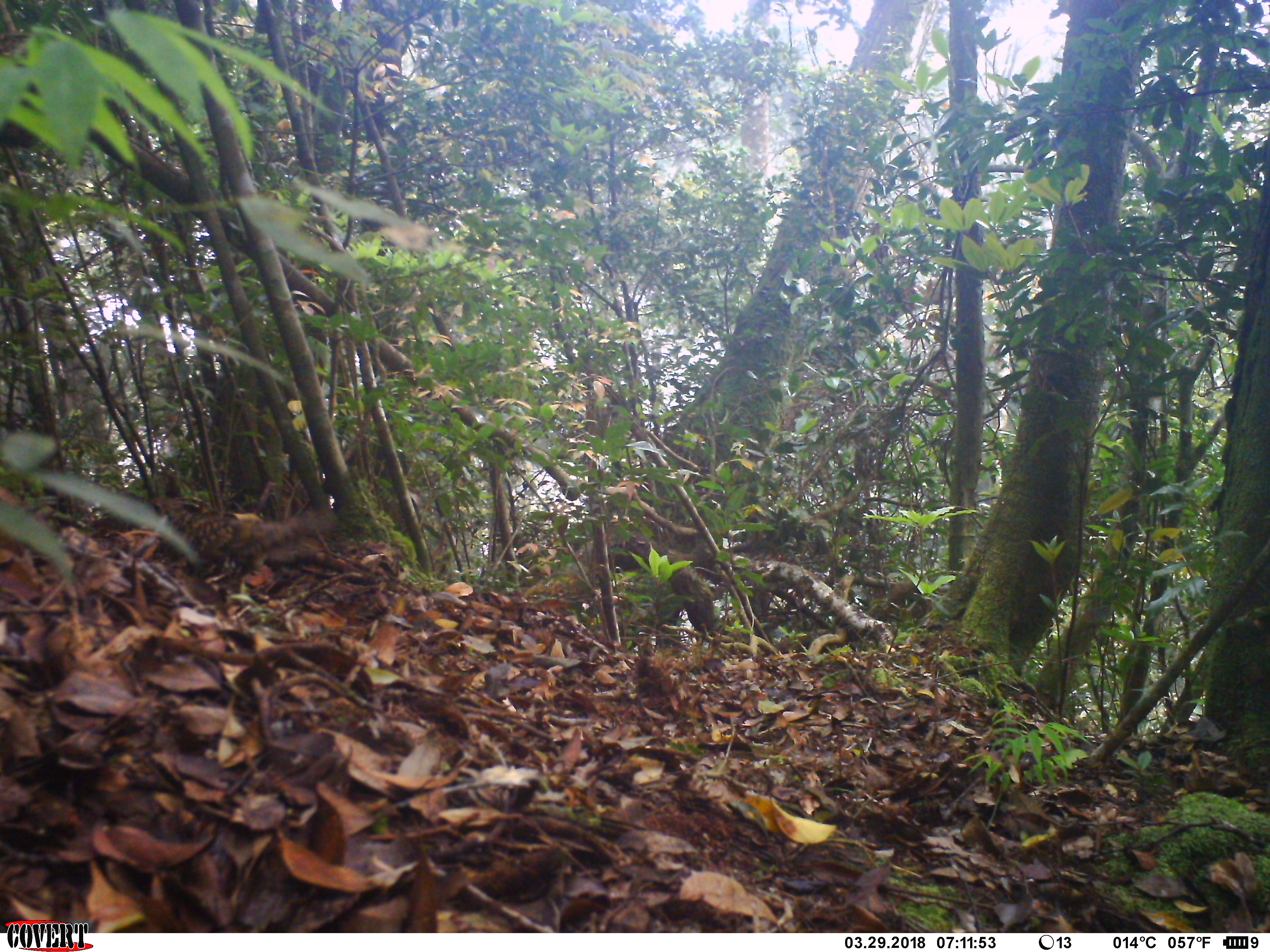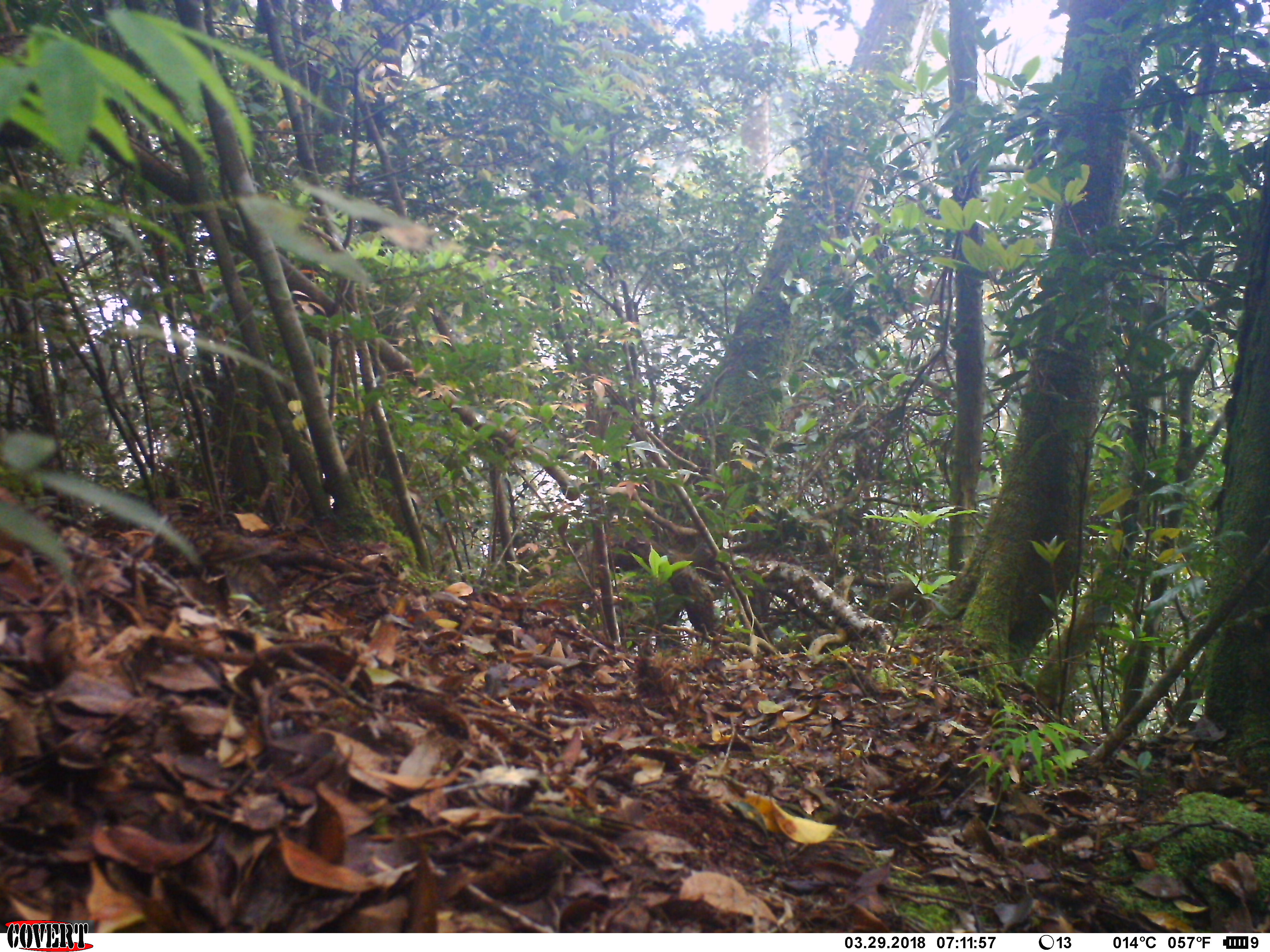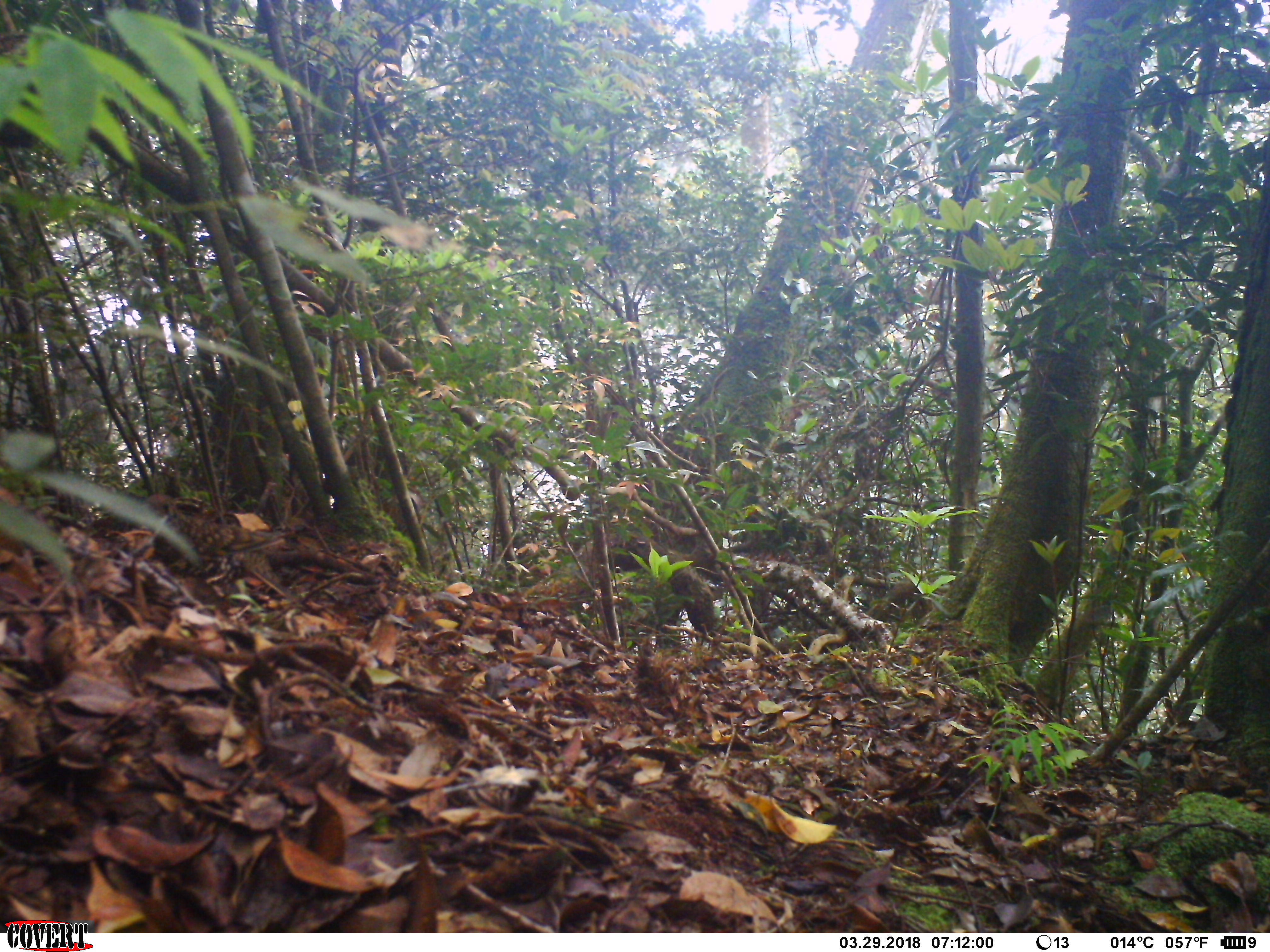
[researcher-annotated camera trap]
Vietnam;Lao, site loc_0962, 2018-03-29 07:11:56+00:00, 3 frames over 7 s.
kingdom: Animalia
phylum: Chordata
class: Aves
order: Passeriformes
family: Turdidae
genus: Zoothera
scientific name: Zoothera dauma dauma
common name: scaly thrush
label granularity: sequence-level